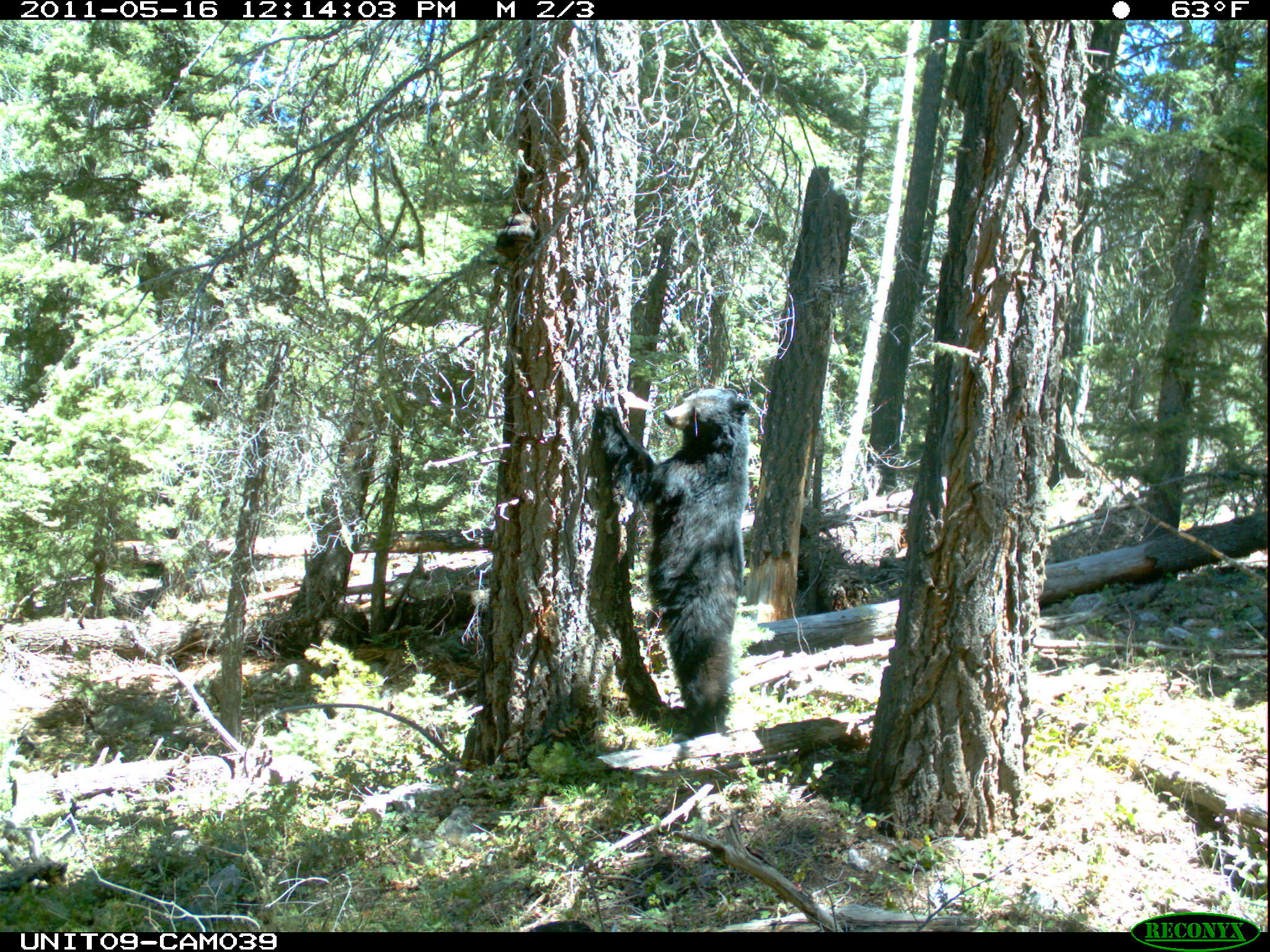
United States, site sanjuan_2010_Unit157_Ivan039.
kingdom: Animalia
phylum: Chordata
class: Mammalia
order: Carnivora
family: Ursidae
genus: Ursus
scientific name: Ursus americanus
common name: american black bear